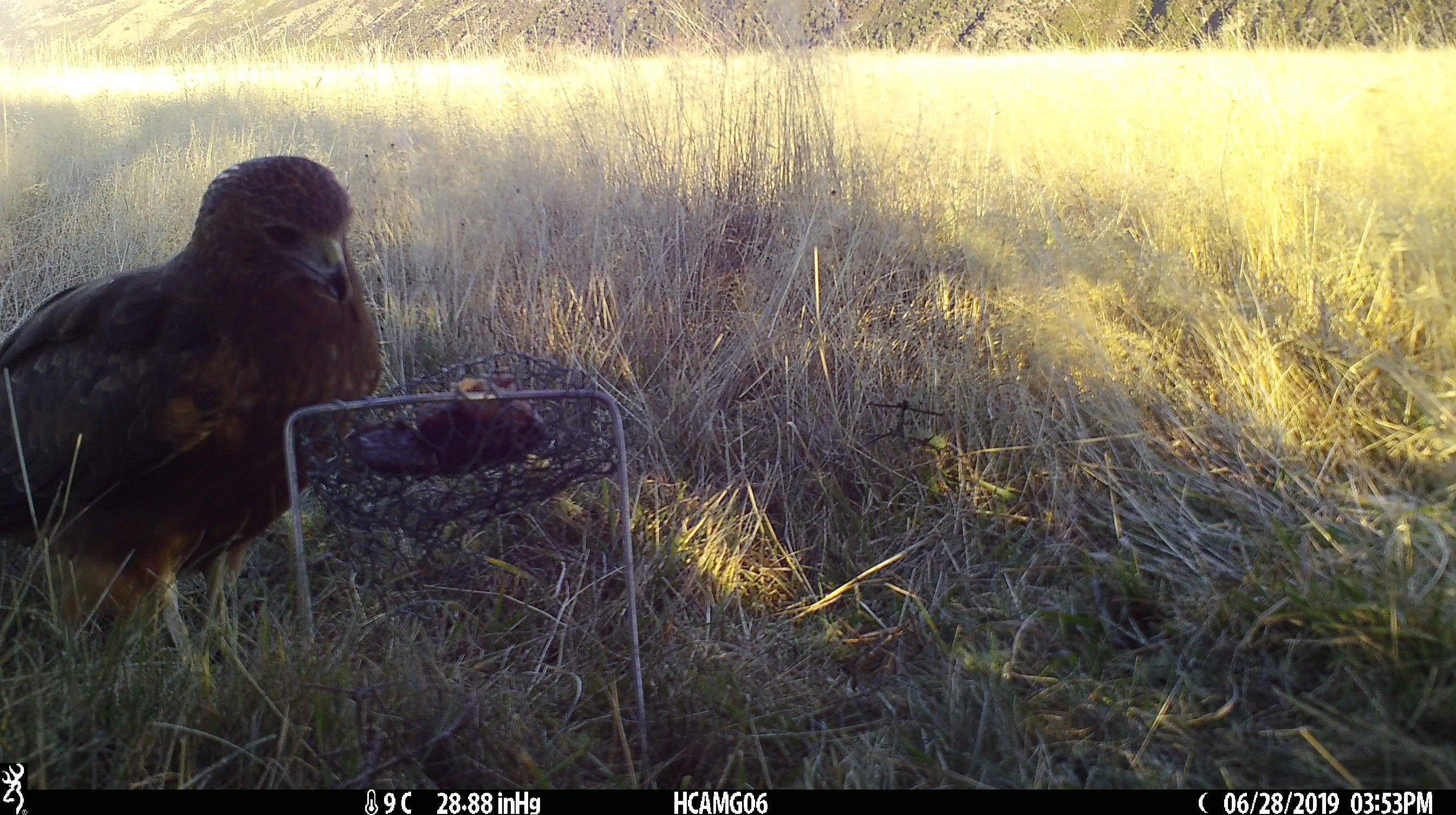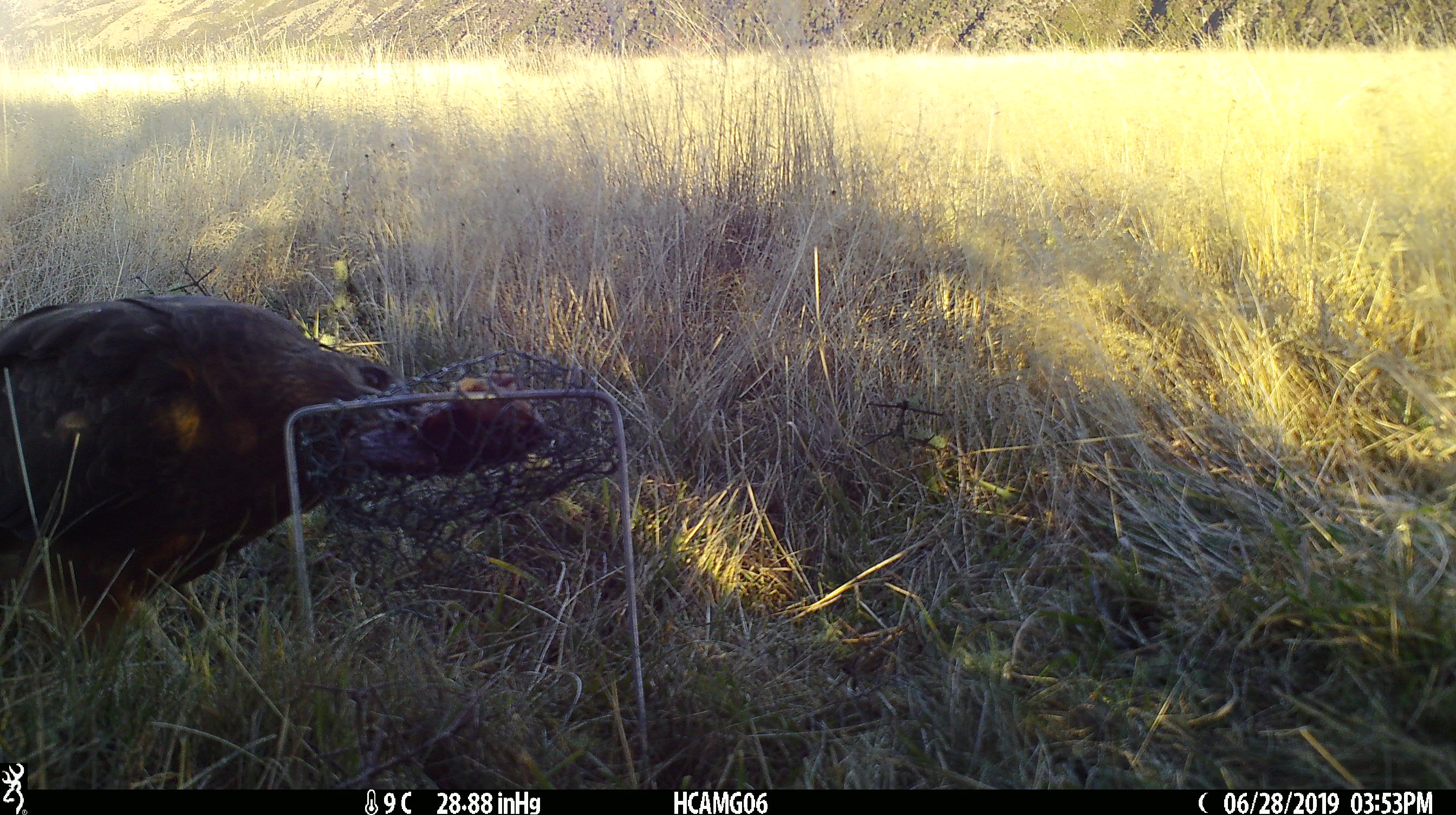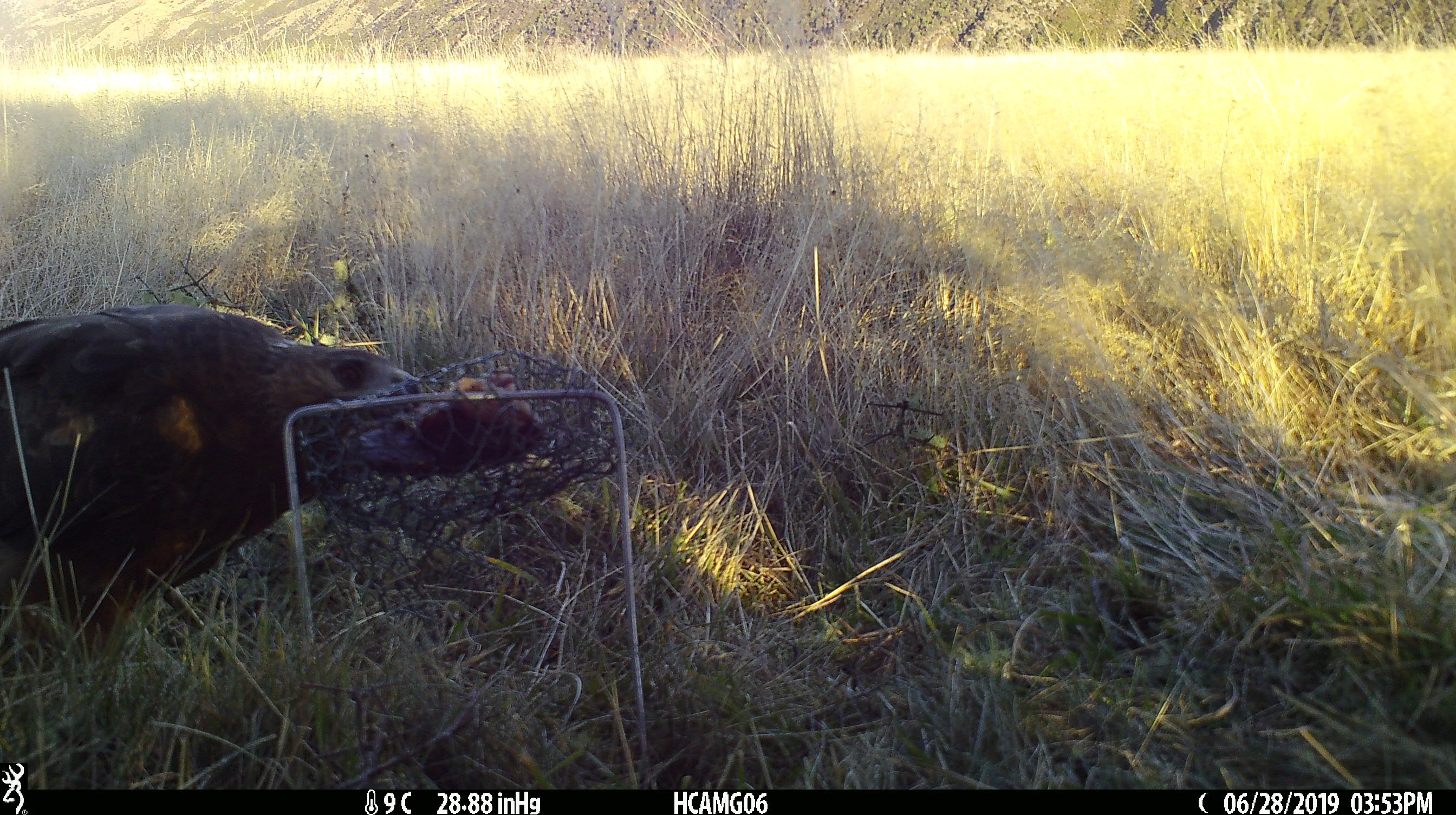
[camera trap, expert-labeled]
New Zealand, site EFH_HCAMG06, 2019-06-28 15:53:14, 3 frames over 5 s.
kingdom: Animalia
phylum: Chordata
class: Aves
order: Accipitriformes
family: Accipitridae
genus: Circus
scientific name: Circus approximans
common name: swamp harrier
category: harrier